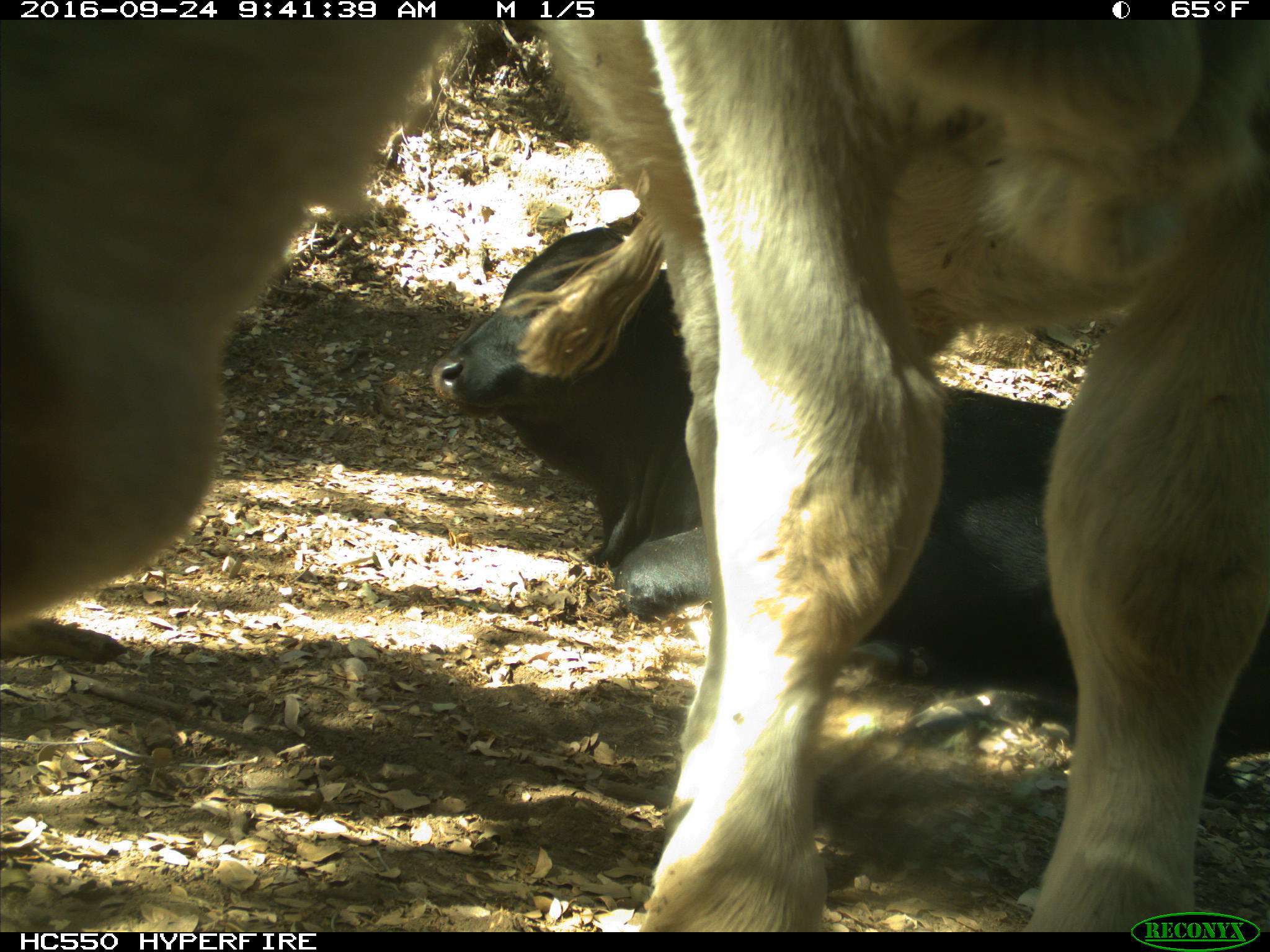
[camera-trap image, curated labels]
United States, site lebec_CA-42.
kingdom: Animalia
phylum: Chordata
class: Mammalia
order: Artiodactyla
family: Bovidae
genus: Bos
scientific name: Bos taurus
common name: domestic cow